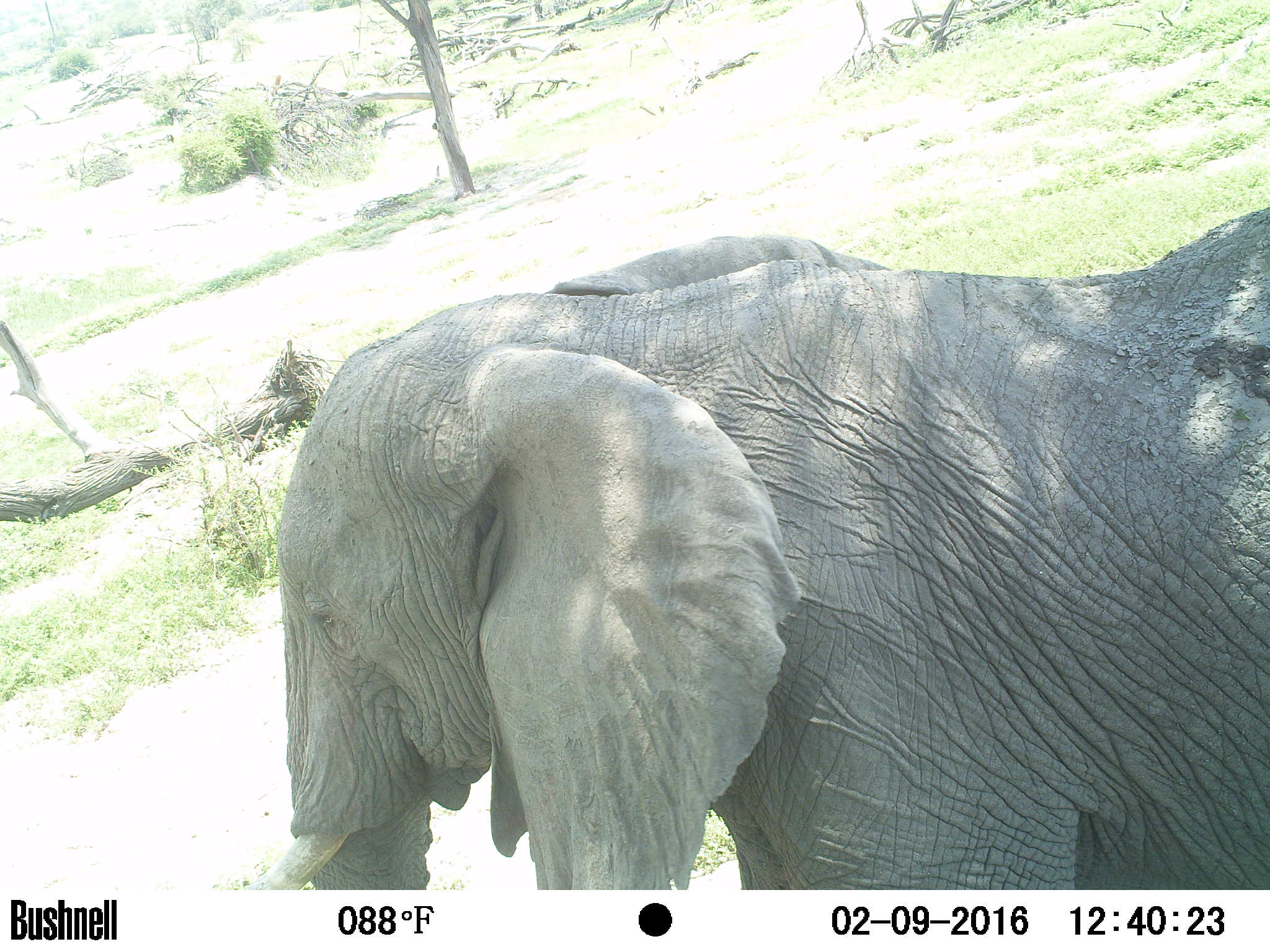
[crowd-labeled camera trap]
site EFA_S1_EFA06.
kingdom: Animalia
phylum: Chordata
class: Mammalia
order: Proboscidea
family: Elephantidae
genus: Loxodonta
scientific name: Loxodonta africana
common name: african bush elephant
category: elephant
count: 1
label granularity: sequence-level